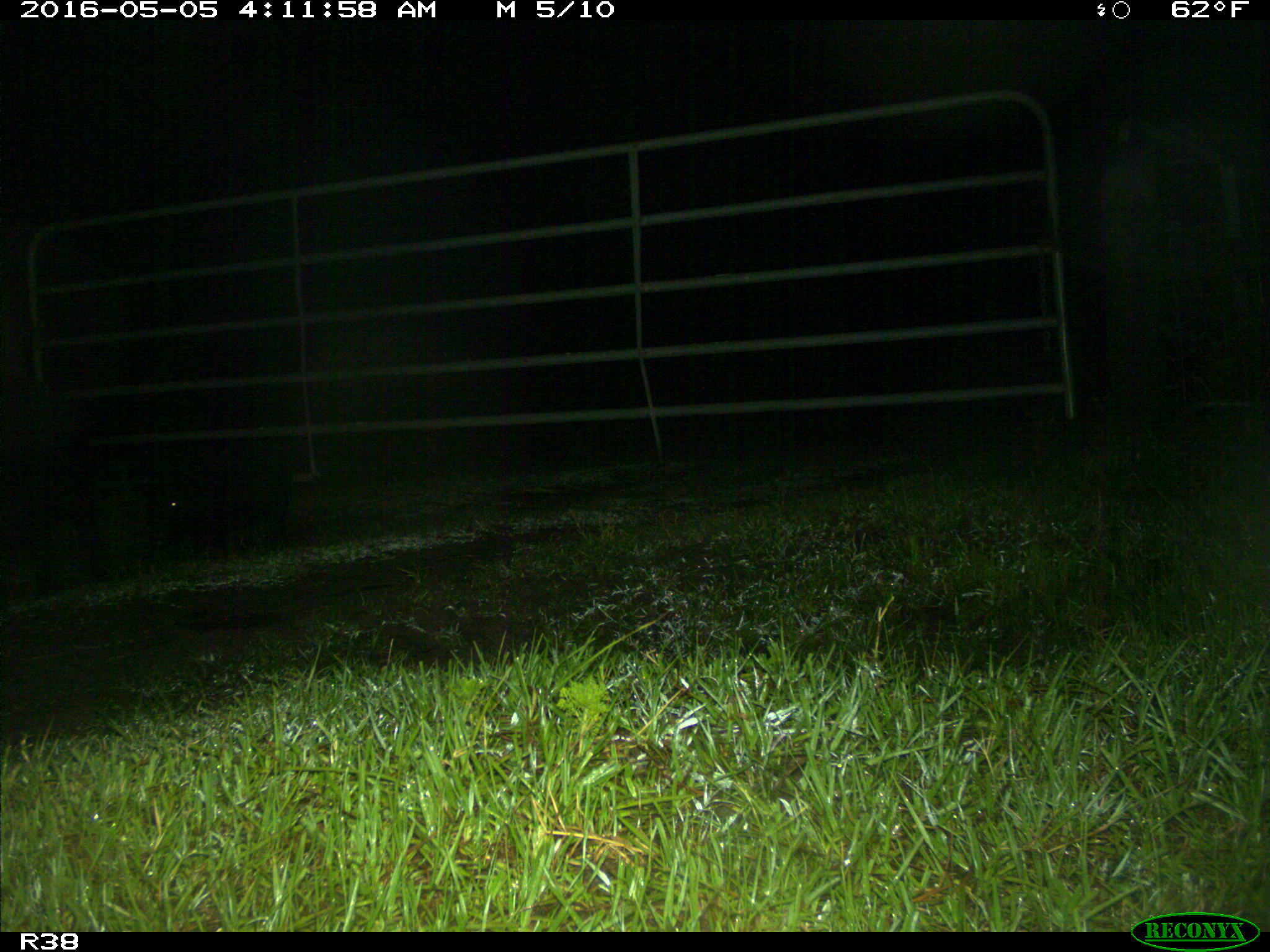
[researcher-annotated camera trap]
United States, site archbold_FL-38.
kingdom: Animalia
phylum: Chordata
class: Mammalia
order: Artiodactyla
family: Suidae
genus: Sus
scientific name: Sus scrofa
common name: wild boar